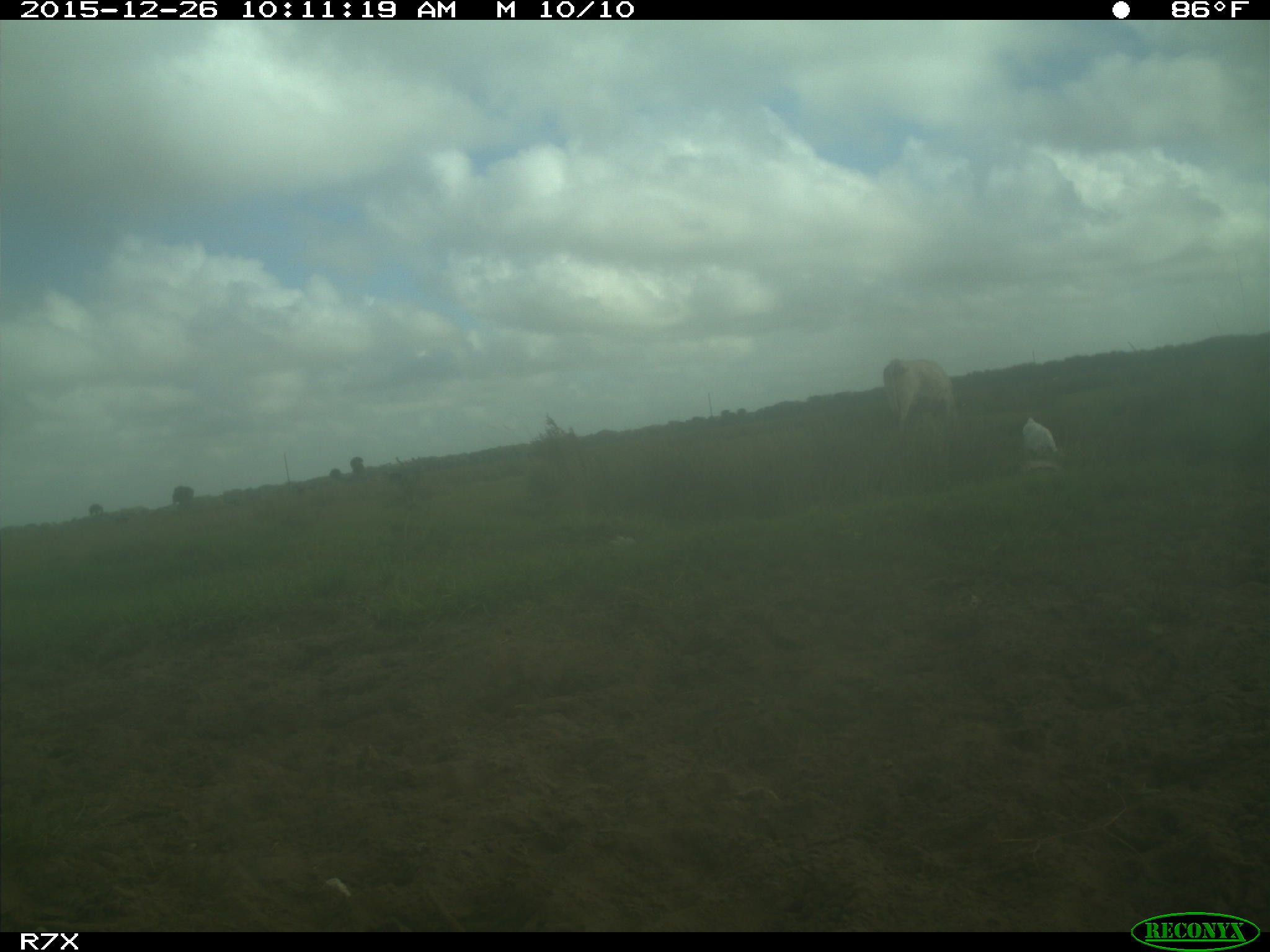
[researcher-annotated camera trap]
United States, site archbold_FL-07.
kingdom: Animalia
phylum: Chordata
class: Mammalia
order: Artiodactyla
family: Bovidae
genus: Bos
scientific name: Bos taurus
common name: domestic cow